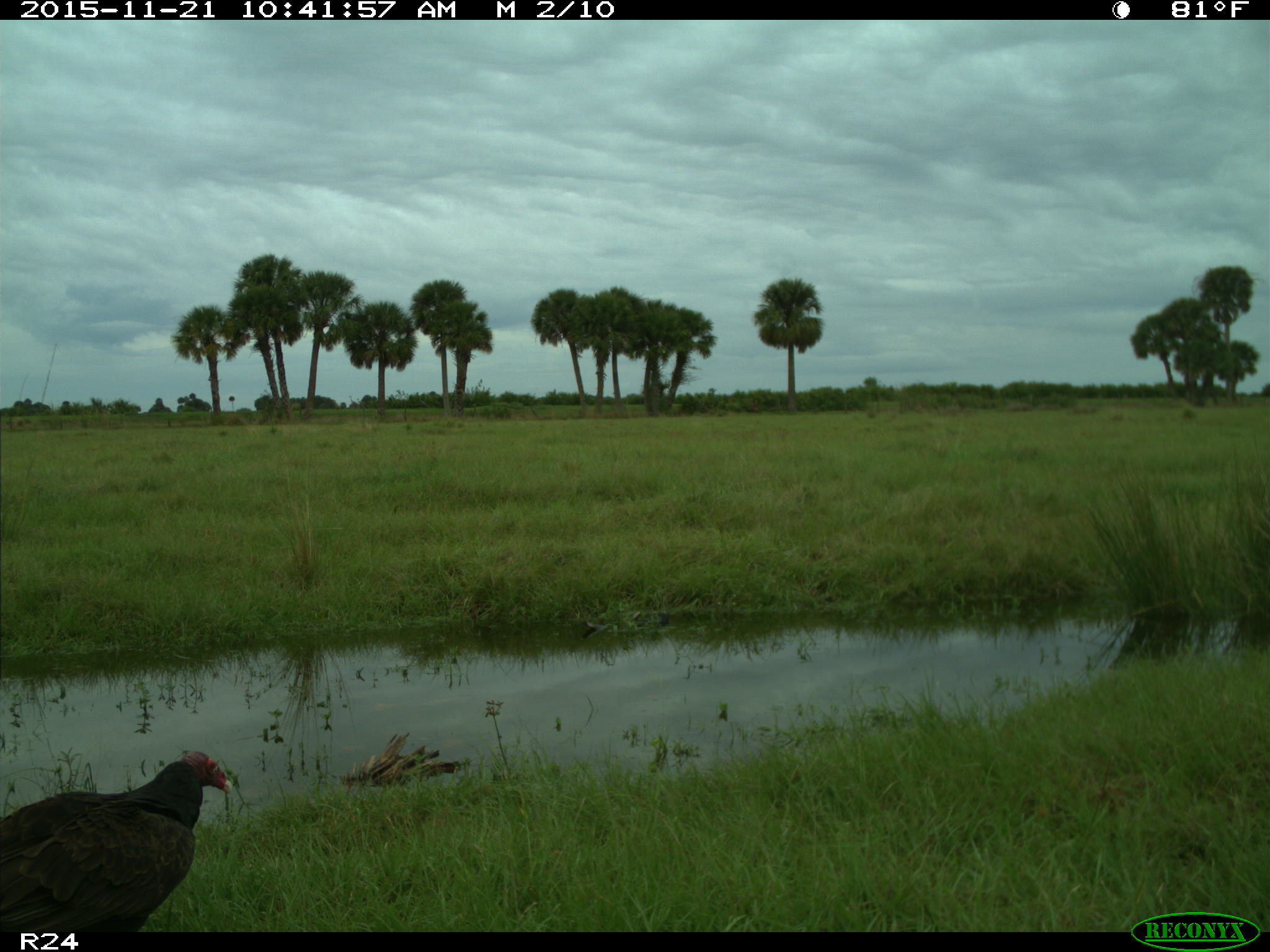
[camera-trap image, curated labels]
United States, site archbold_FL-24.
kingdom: Animalia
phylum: Chordata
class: Aves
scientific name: Aves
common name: birds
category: unidentified bird